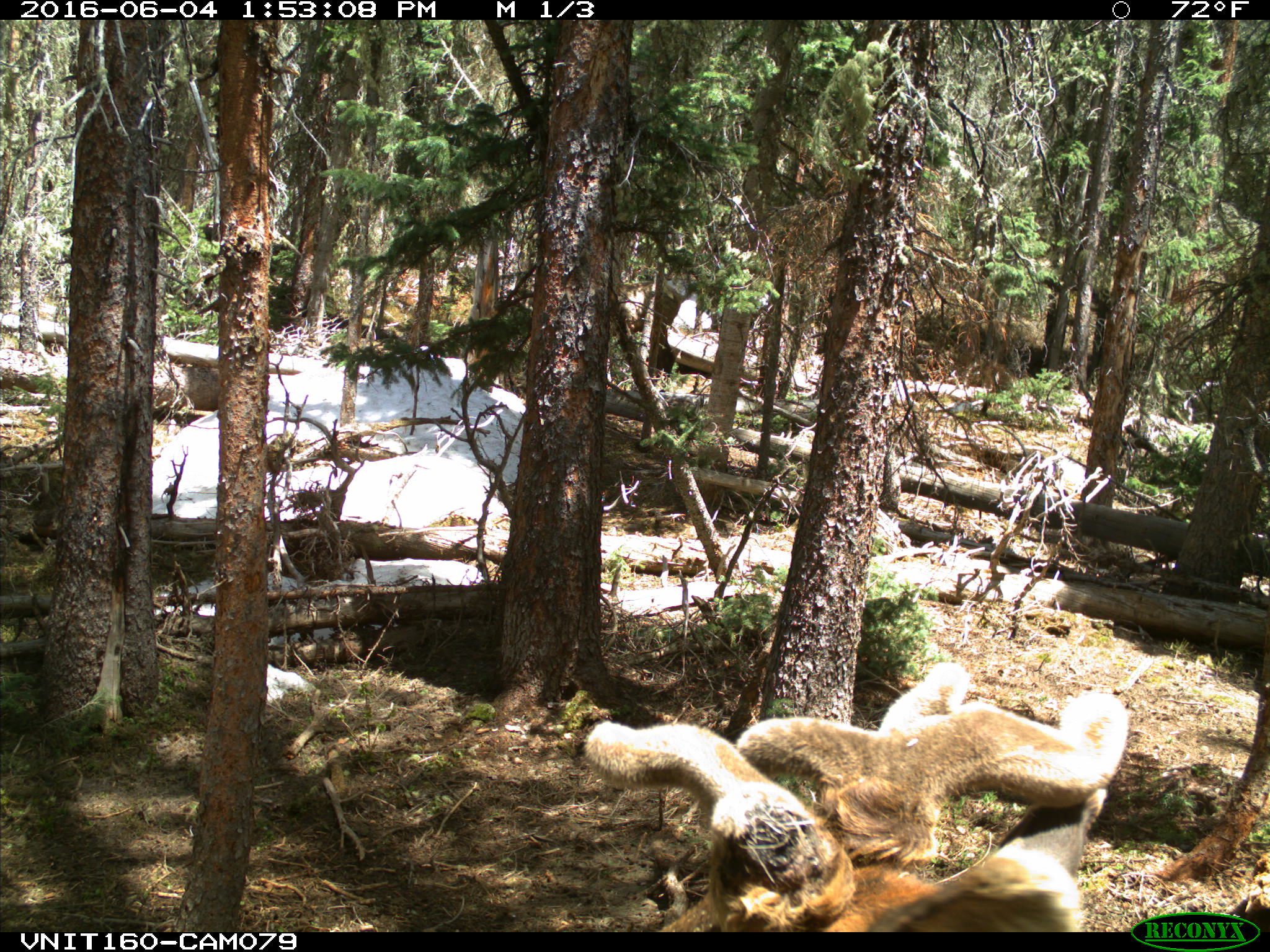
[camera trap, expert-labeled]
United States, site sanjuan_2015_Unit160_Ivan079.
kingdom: Animalia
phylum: Chordata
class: Mammalia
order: Artiodactyla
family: Cervidae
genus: Cervus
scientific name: Cervus elaphus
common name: red deer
Cervus elaphus (red deer).